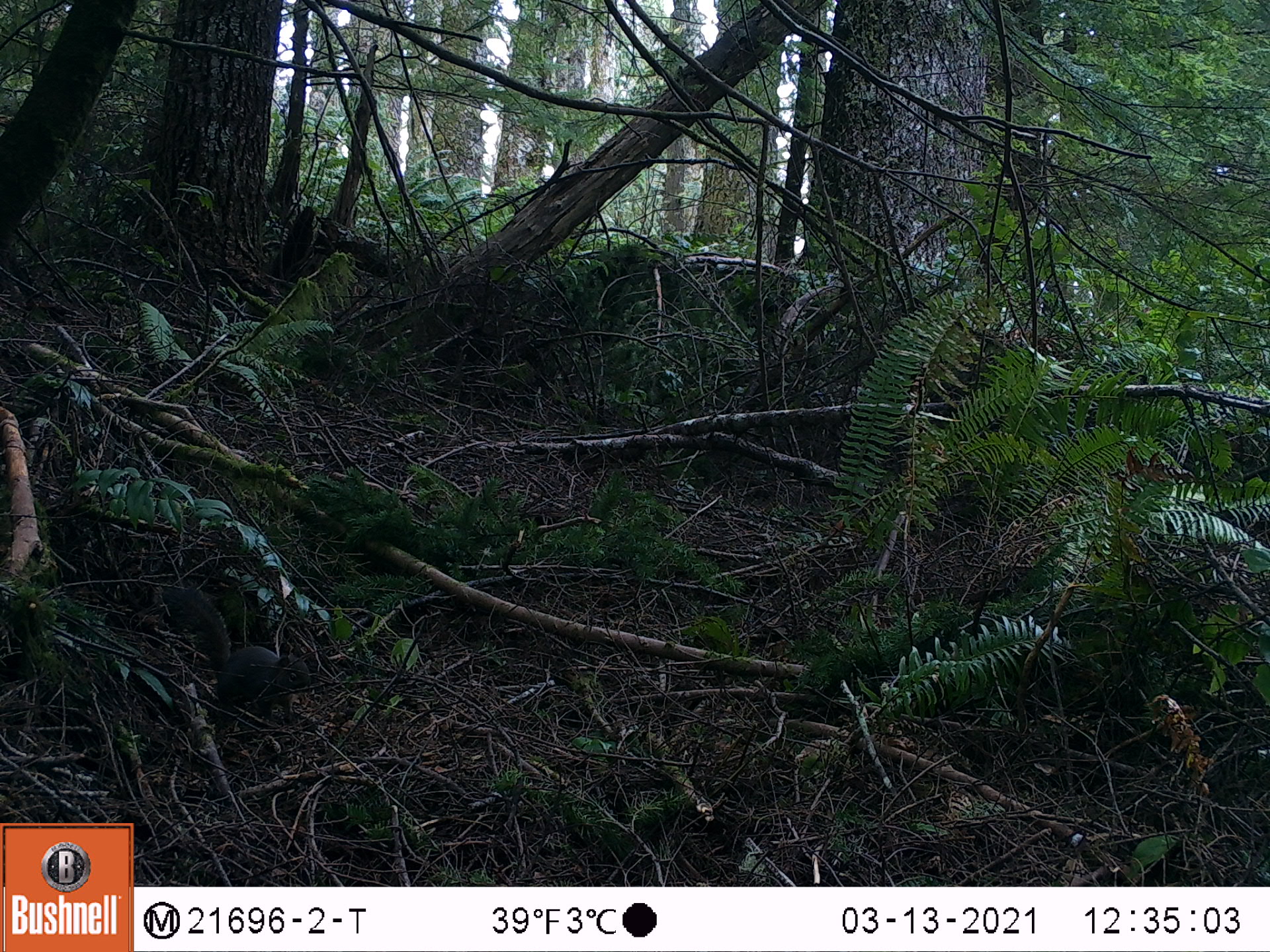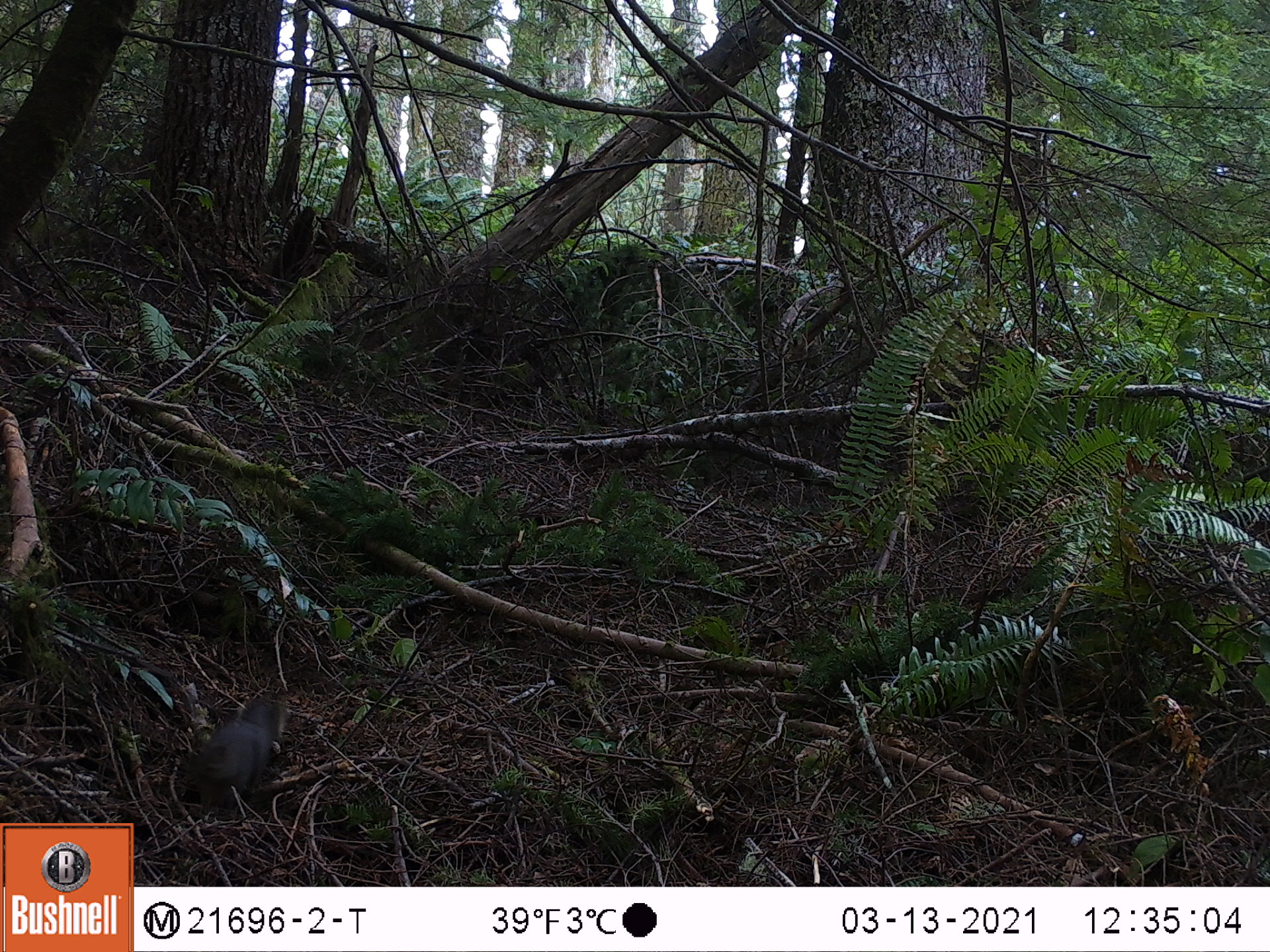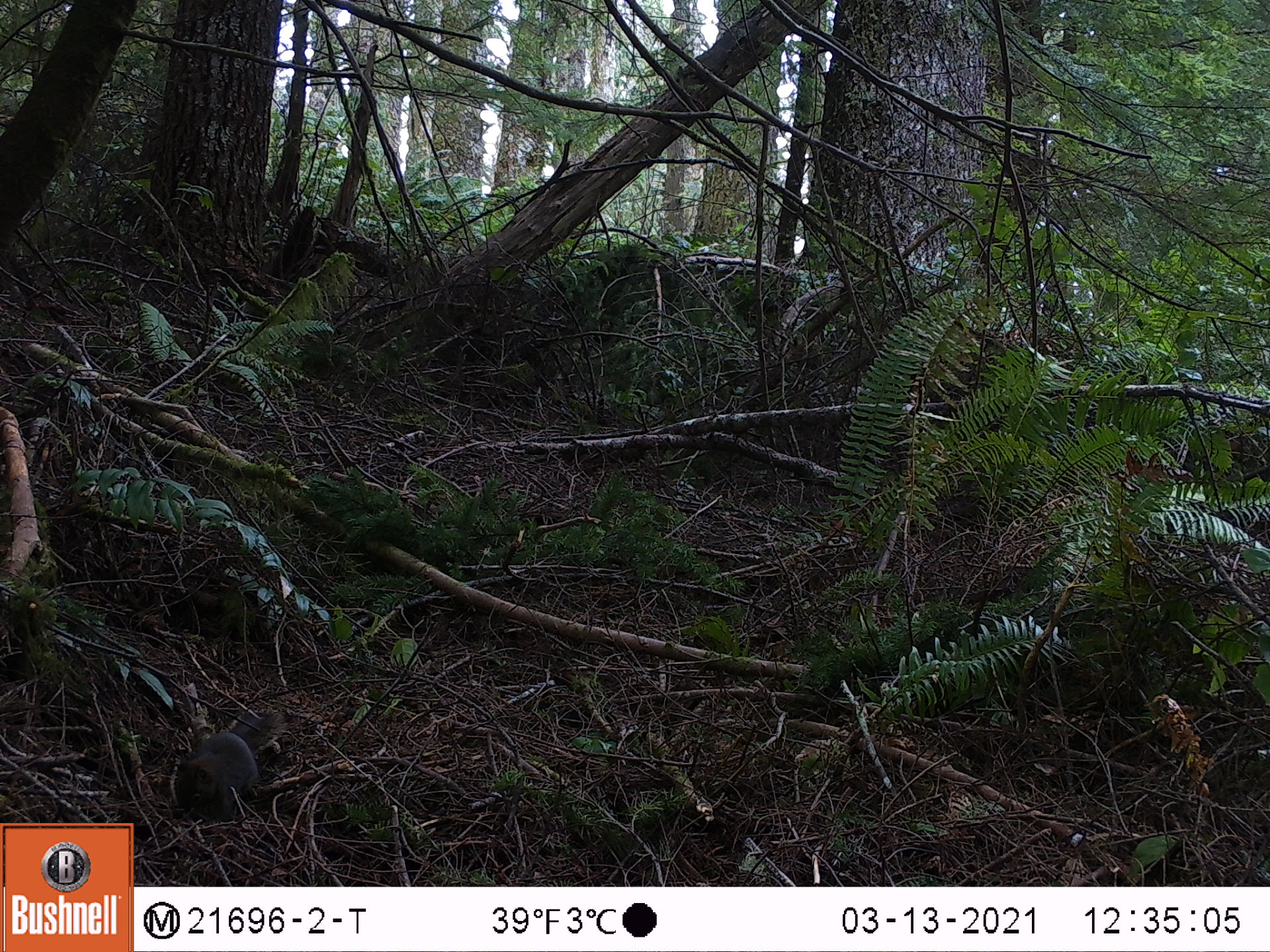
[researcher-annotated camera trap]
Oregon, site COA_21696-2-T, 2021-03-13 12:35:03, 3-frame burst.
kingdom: Animalia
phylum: Chordata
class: Mammalia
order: Rodentia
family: Sciuridae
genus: Tamiasciurus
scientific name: Tamiasciurus douglasii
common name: douglas squirrel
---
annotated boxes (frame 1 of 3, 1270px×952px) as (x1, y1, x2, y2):
douglas squirrel: (141, 576, 331, 749)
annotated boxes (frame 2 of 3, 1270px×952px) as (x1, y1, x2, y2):
douglas squirrel: (164, 676, 308, 839)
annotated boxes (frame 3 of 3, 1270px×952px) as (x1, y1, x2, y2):
douglas squirrel: (162, 697, 312, 837)